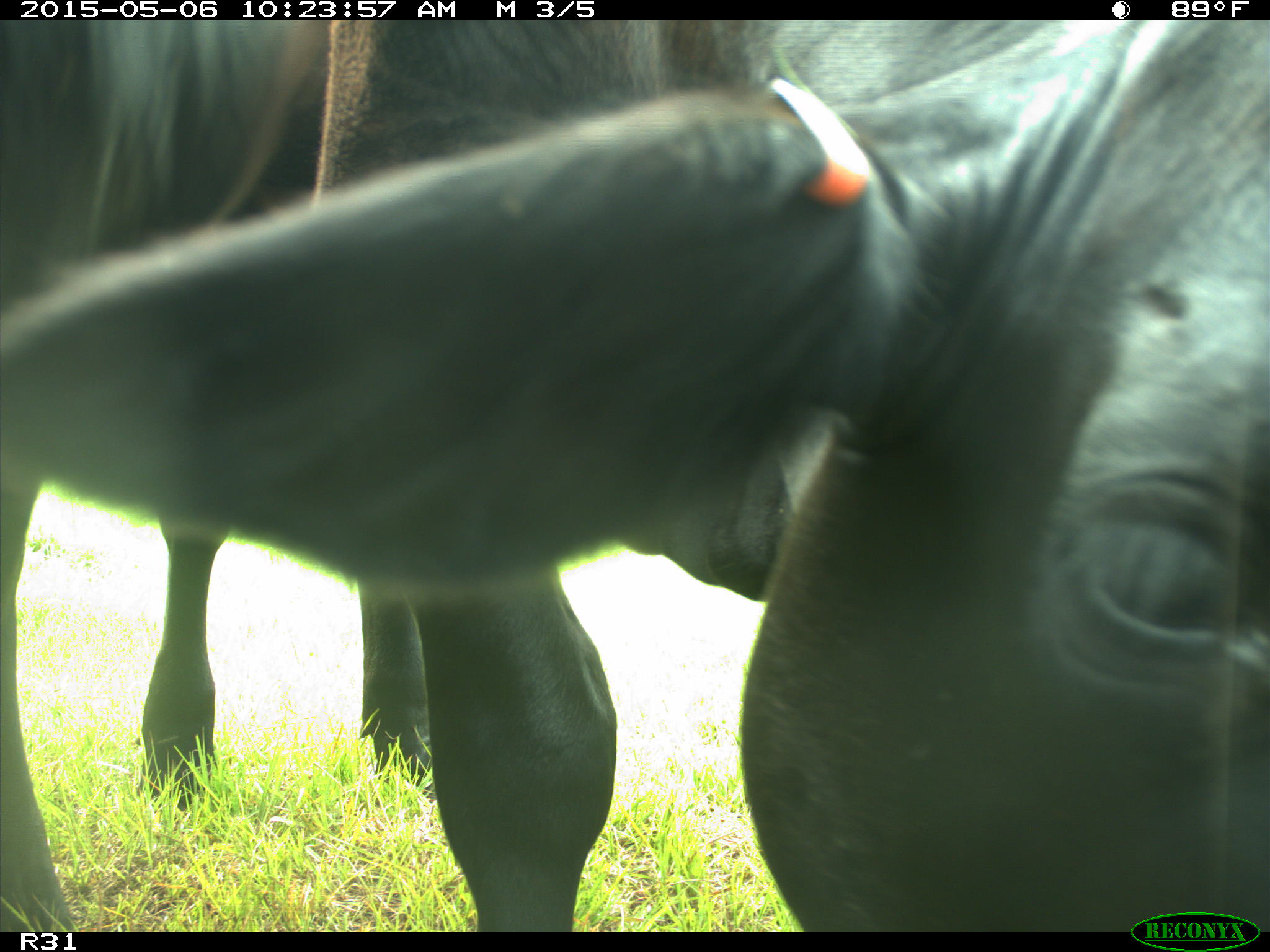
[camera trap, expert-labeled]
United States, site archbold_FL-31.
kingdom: Animalia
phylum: Chordata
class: Mammalia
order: Artiodactyla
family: Bovidae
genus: Bos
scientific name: Bos taurus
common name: domestic cow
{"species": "Bos taurus (domestic cow)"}